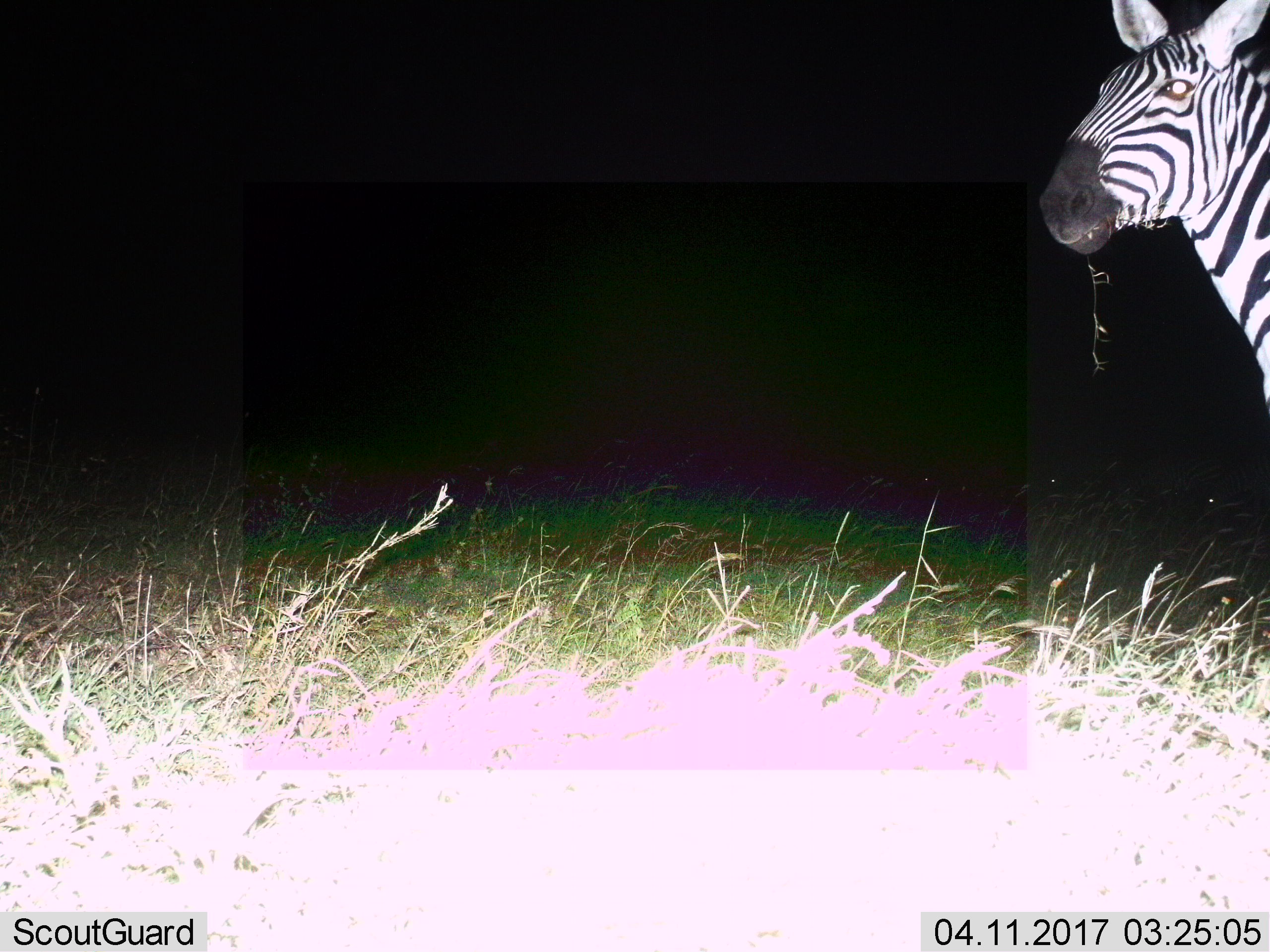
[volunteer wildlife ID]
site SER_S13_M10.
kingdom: Animalia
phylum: Chordata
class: Mammalia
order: Perissodactyla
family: Equidae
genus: Equus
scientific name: Equus quagga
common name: plains zebra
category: zebraplains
Zebraplains (plains zebra) (Equus quagga), count 1. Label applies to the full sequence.